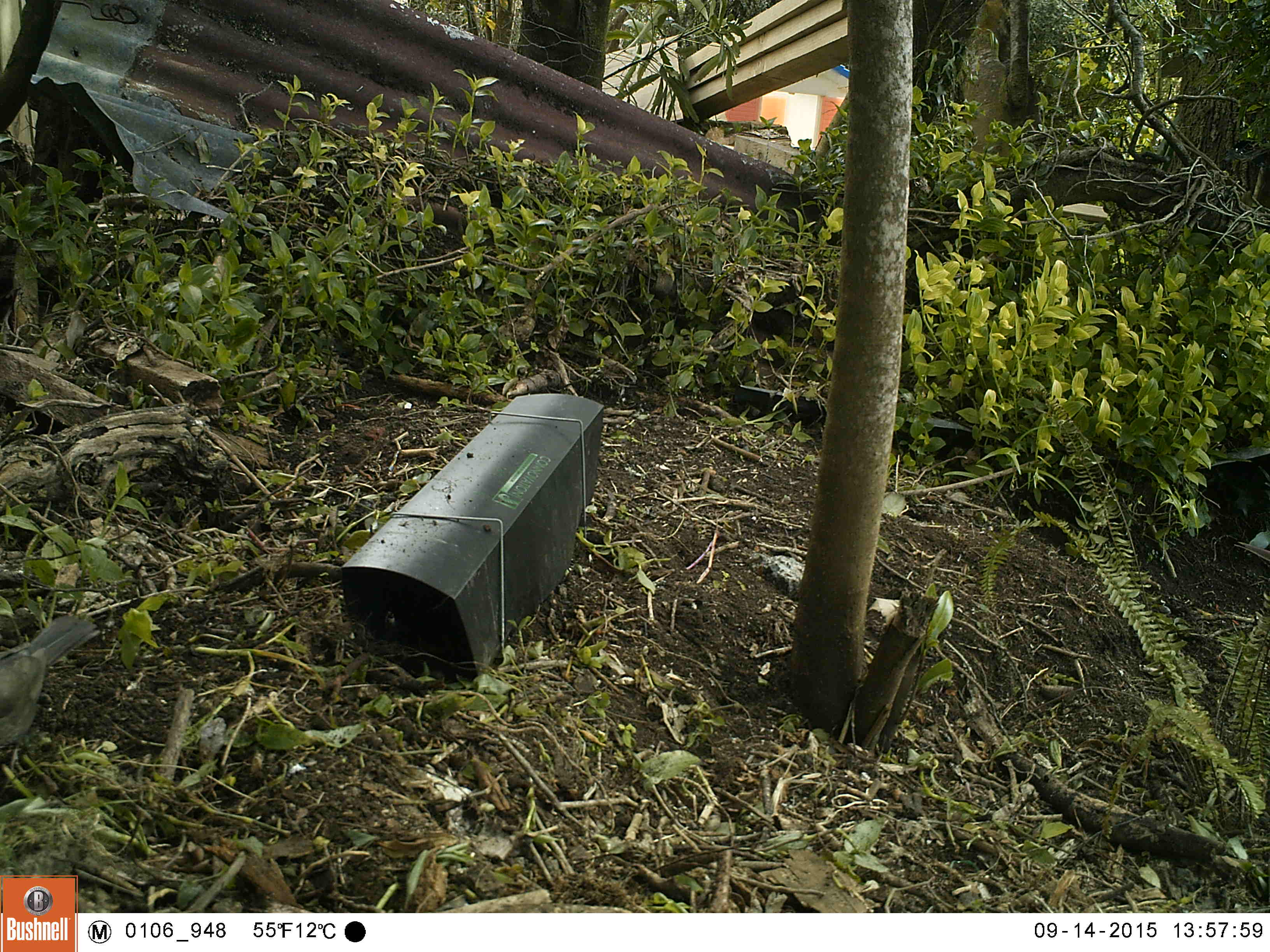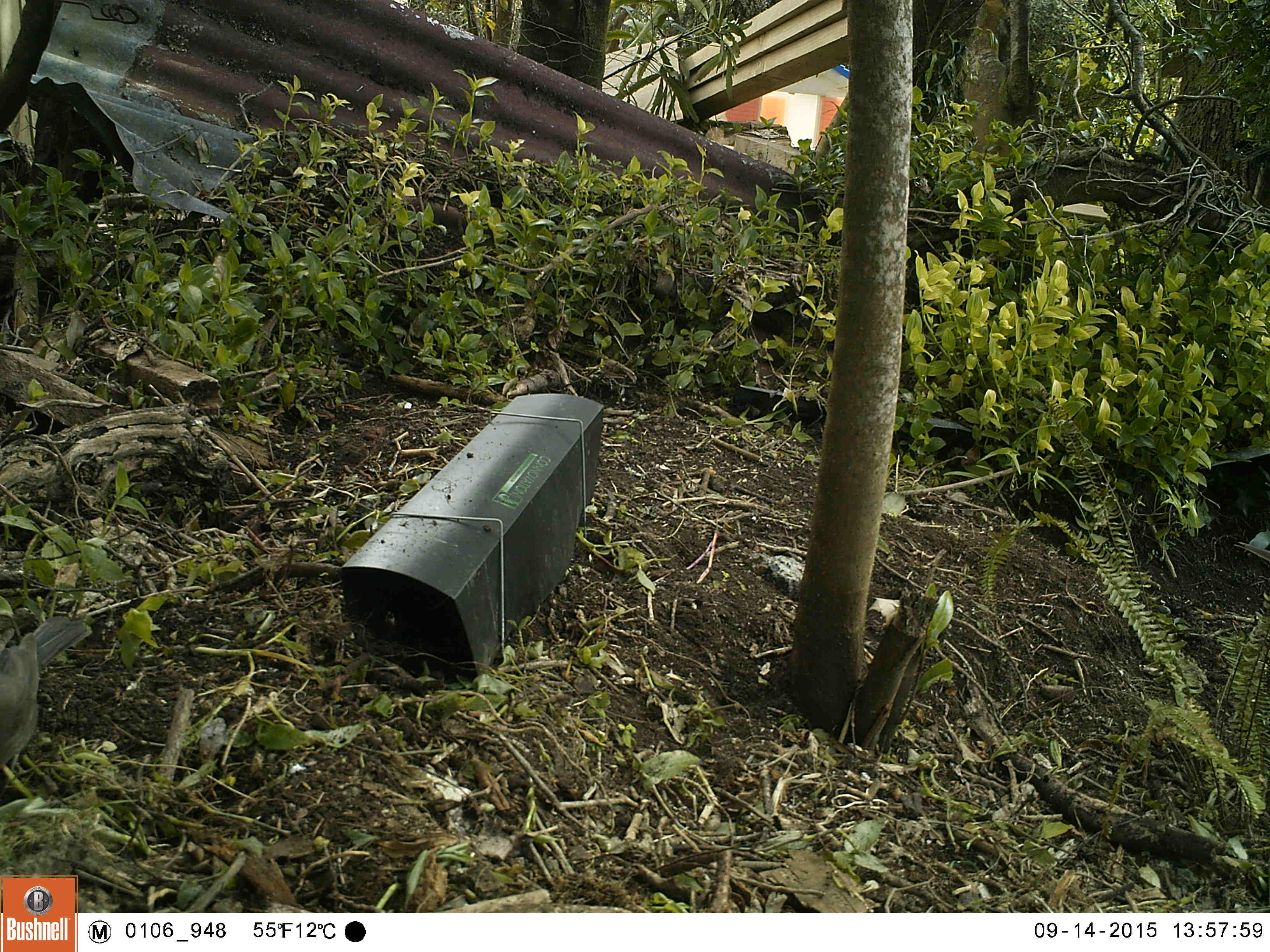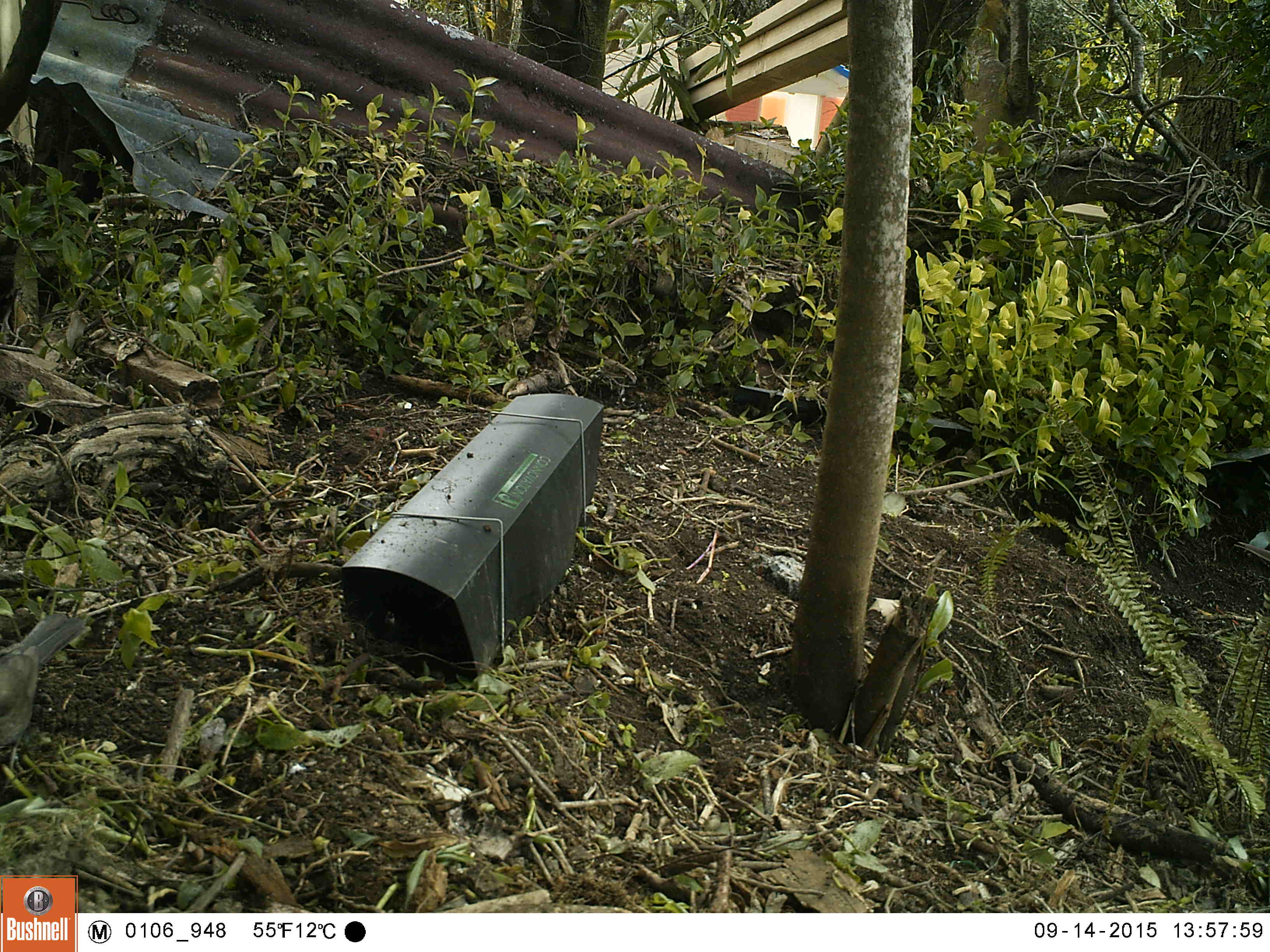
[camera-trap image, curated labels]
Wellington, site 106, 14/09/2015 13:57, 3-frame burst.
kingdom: Animalia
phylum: Chordata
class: Aves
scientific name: Aves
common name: bird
Bird (Aves).